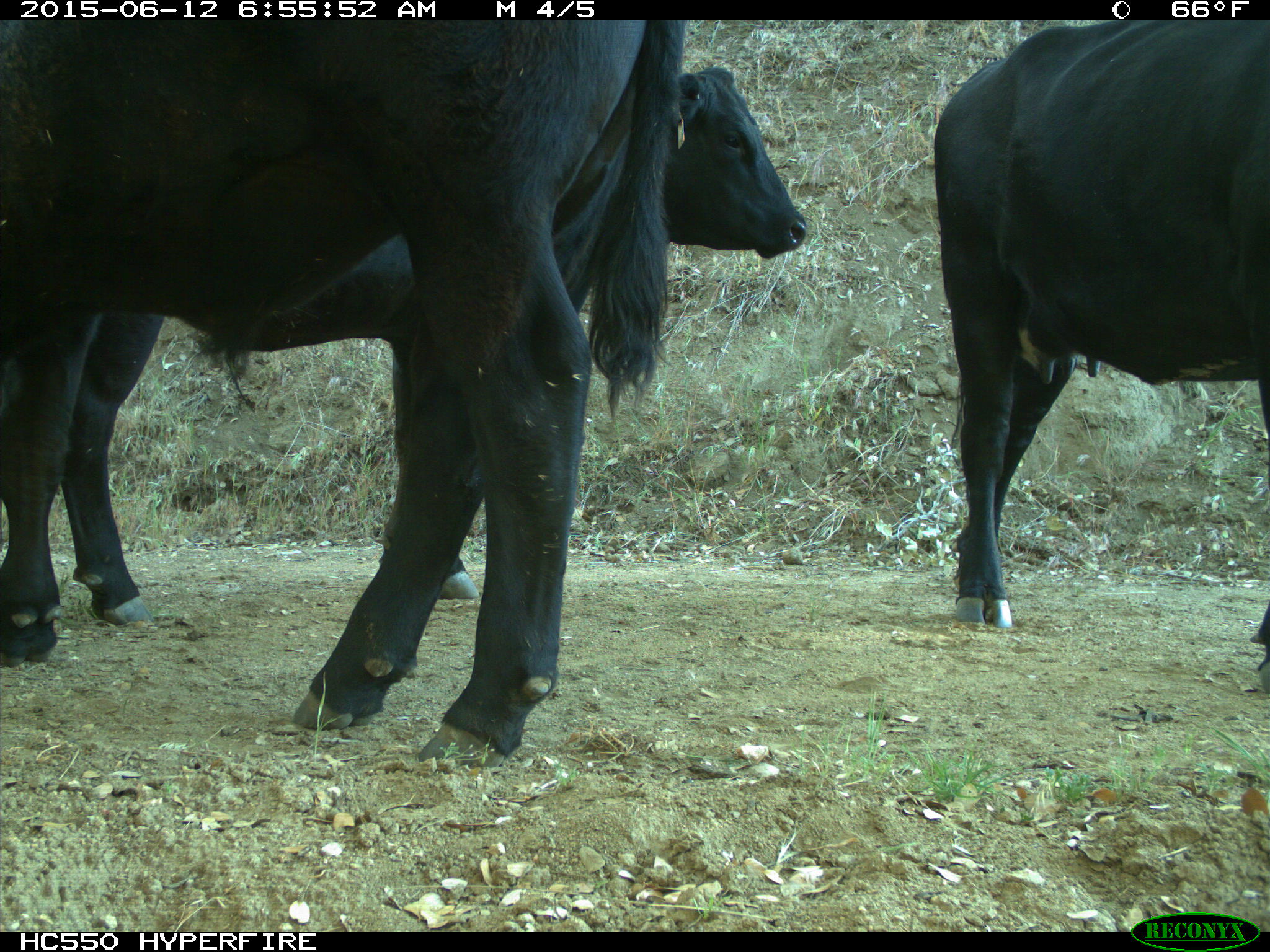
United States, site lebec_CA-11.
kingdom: Animalia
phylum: Chordata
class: Mammalia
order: Artiodactyla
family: Bovidae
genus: Bos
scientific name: Bos taurus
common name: domestic cow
Bos taurus (domestic cow).